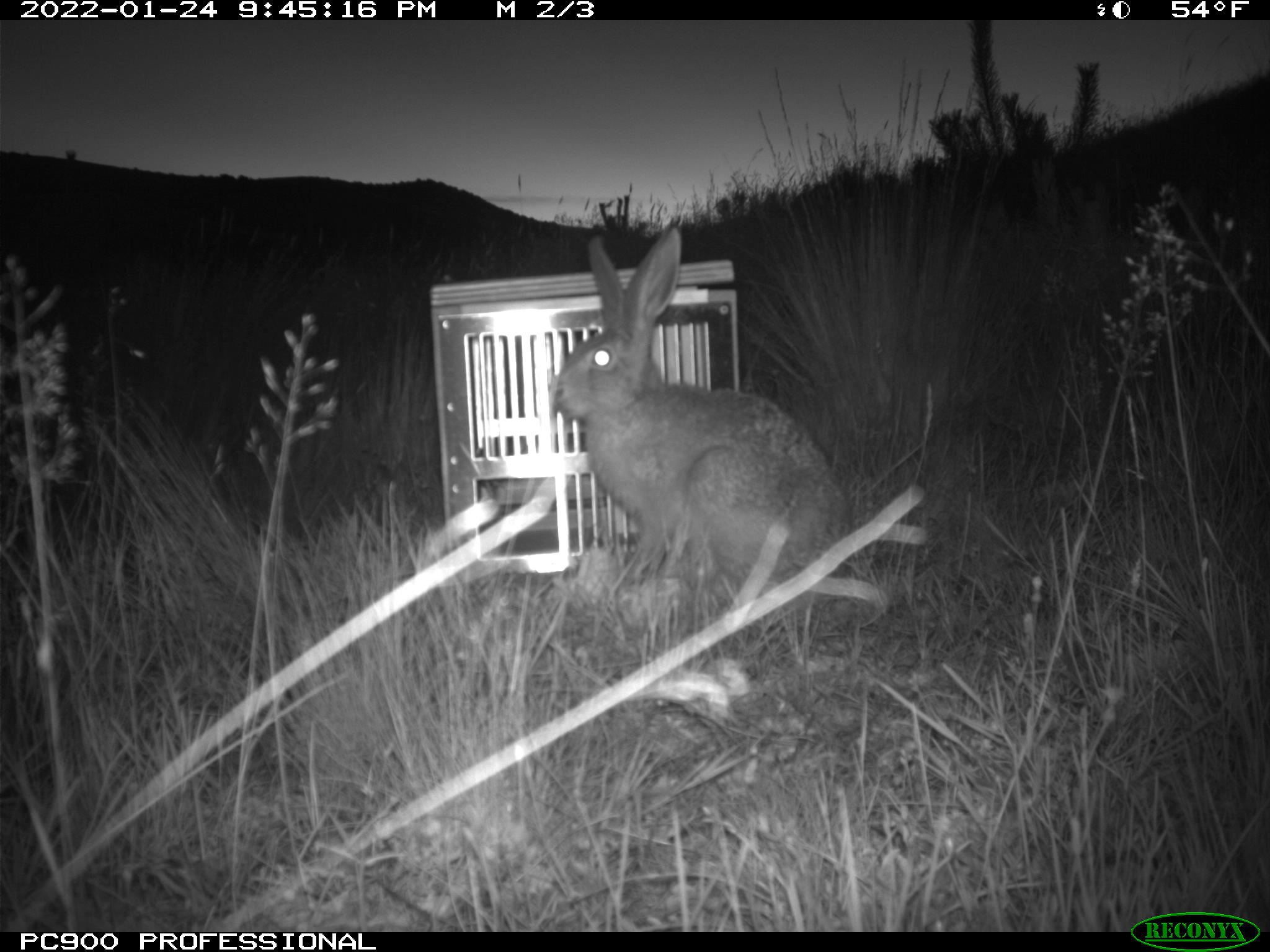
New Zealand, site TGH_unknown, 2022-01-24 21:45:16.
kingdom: Animalia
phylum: Chordata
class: Mammalia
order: Lagomorpha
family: Leporidae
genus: Lepus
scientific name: Lepus europaeus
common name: brown hare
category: hare